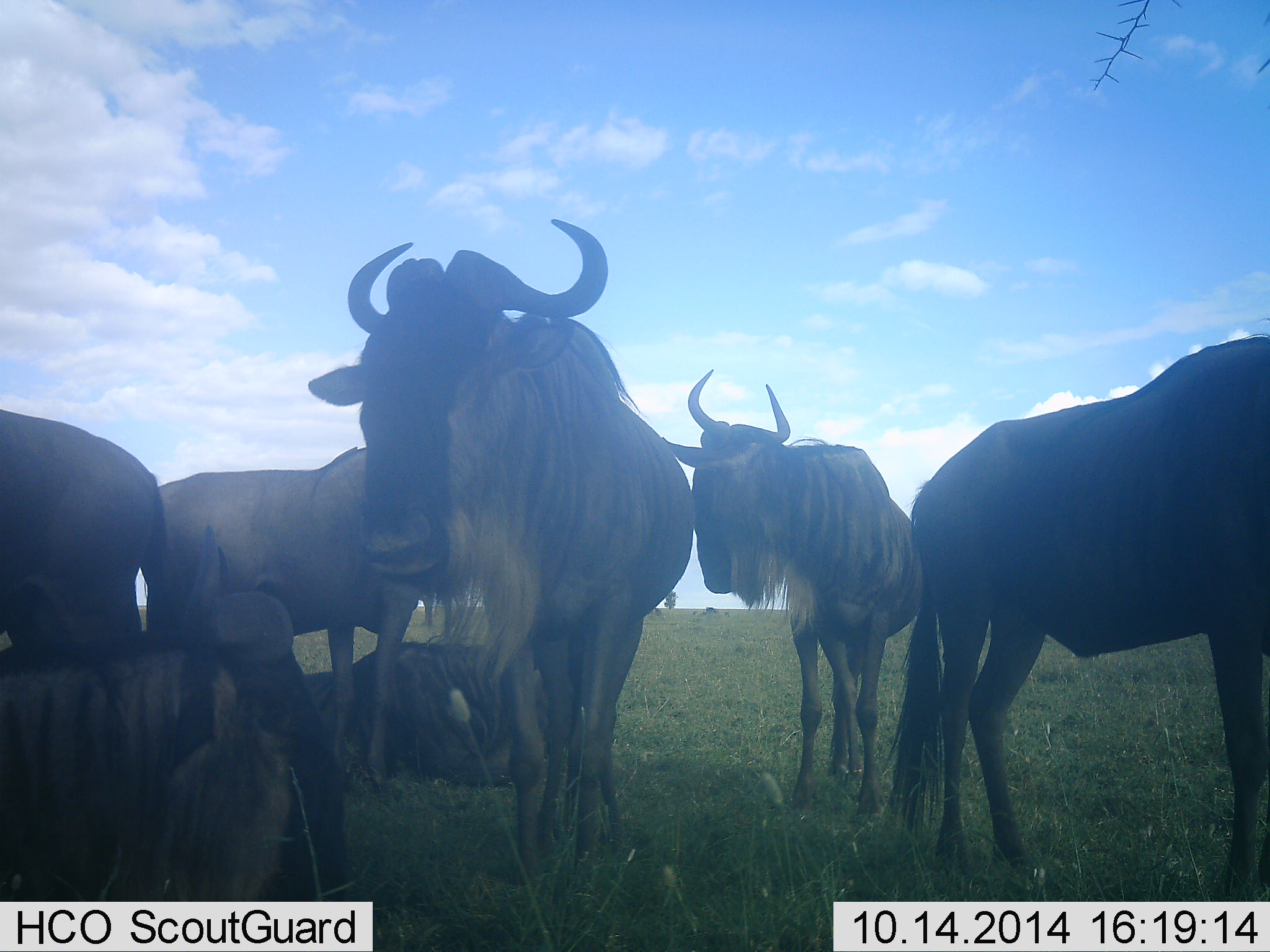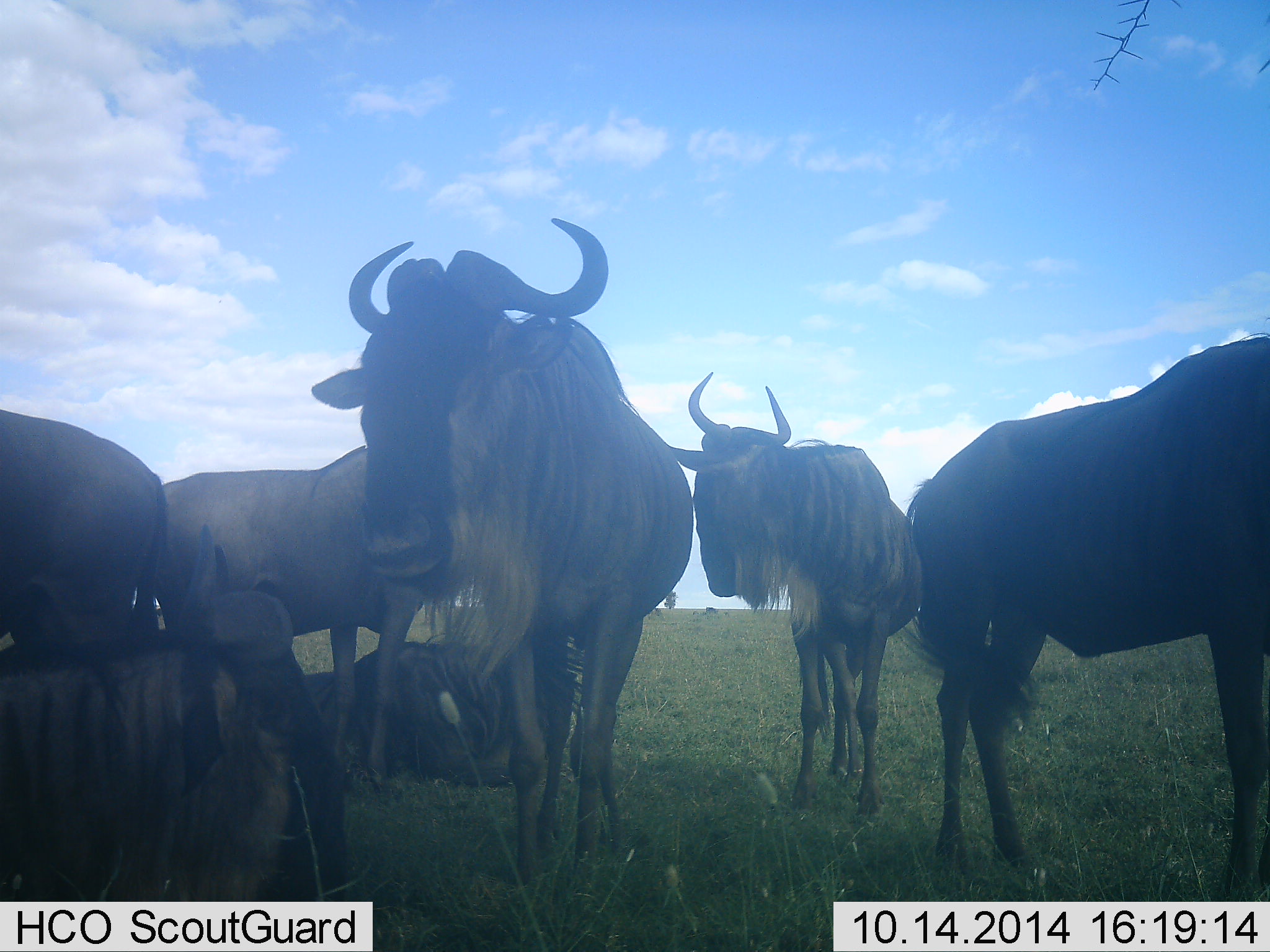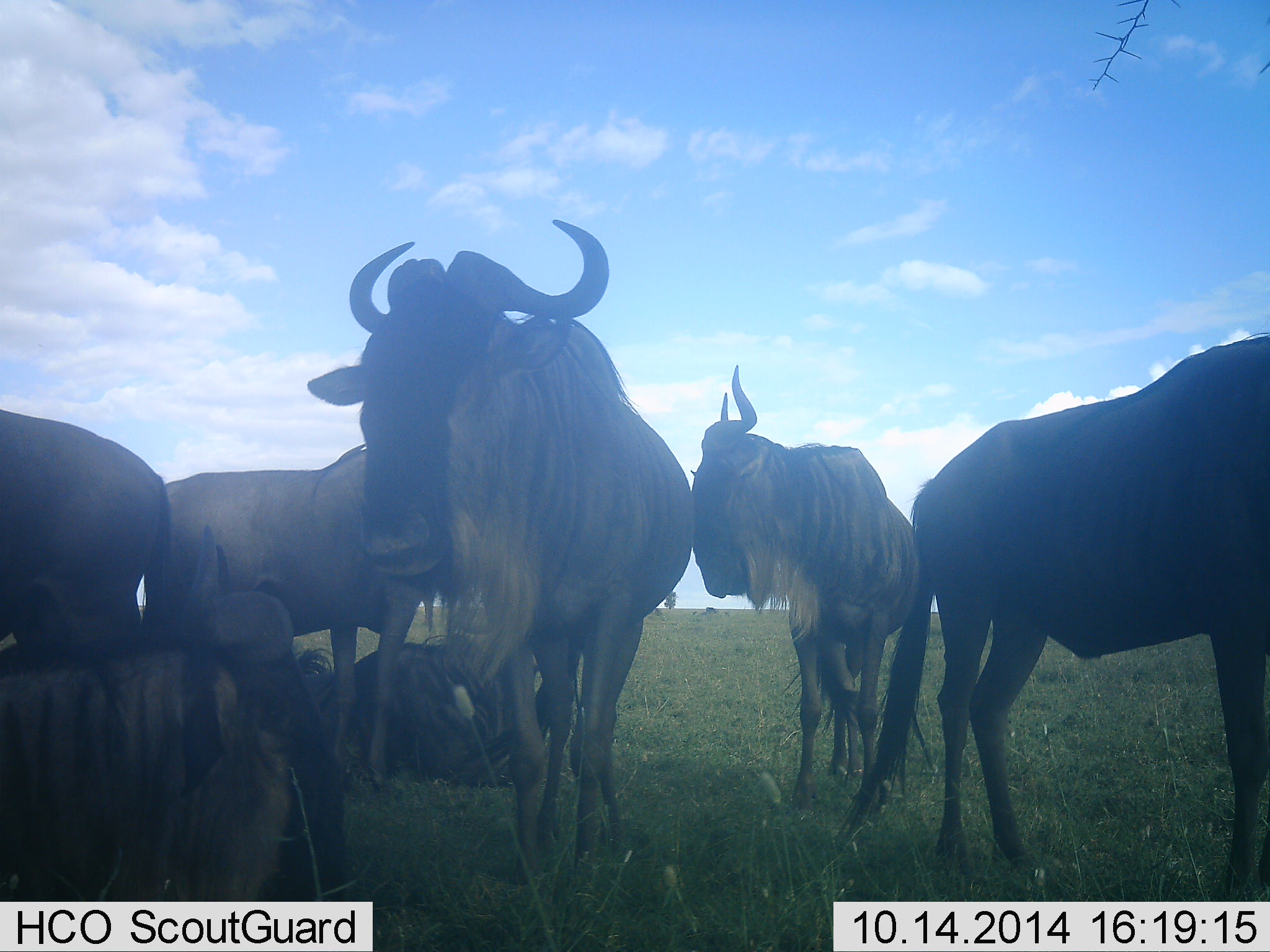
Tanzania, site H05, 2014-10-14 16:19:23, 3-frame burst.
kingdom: Animalia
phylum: Chordata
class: Mammalia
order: Artiodactyla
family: Bovidae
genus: Connochaetes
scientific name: Connochaetes taurinus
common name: blue wildebeest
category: wildebeest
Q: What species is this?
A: Wildebeest (blue wildebeest) (Connochaetes taurinus).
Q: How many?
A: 7.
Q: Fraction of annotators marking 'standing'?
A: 80%.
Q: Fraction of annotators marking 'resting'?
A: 80%.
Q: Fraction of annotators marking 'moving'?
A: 20%.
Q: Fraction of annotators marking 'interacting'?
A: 0%.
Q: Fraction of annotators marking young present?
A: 10%.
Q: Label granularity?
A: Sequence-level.